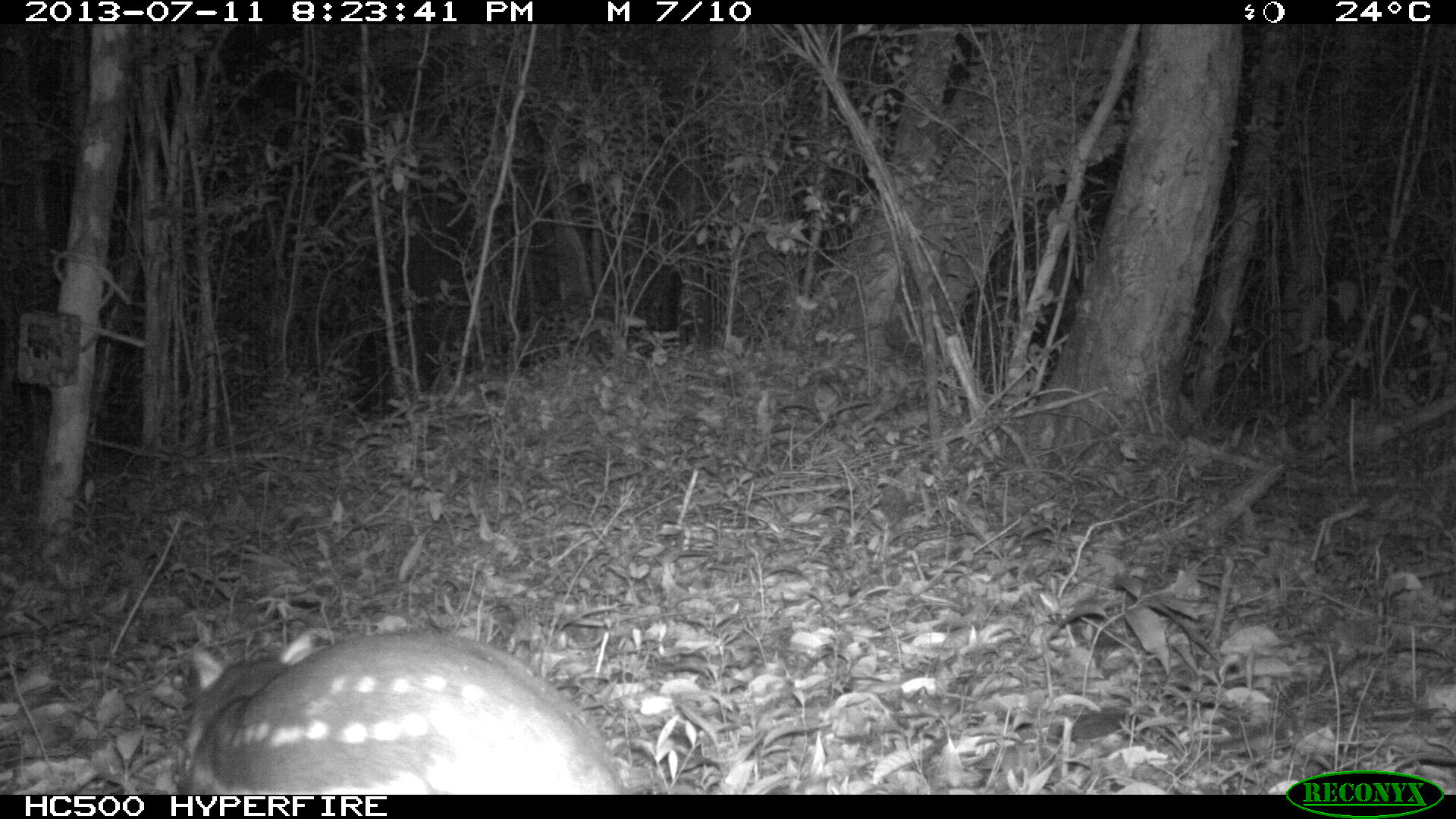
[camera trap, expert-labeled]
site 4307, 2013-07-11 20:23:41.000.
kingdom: Animalia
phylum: Chordata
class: Mammalia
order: Rodentia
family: Cuniculidae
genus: Cuniculus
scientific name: Cuniculus paca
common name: lowland paca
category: agouti paca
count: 1